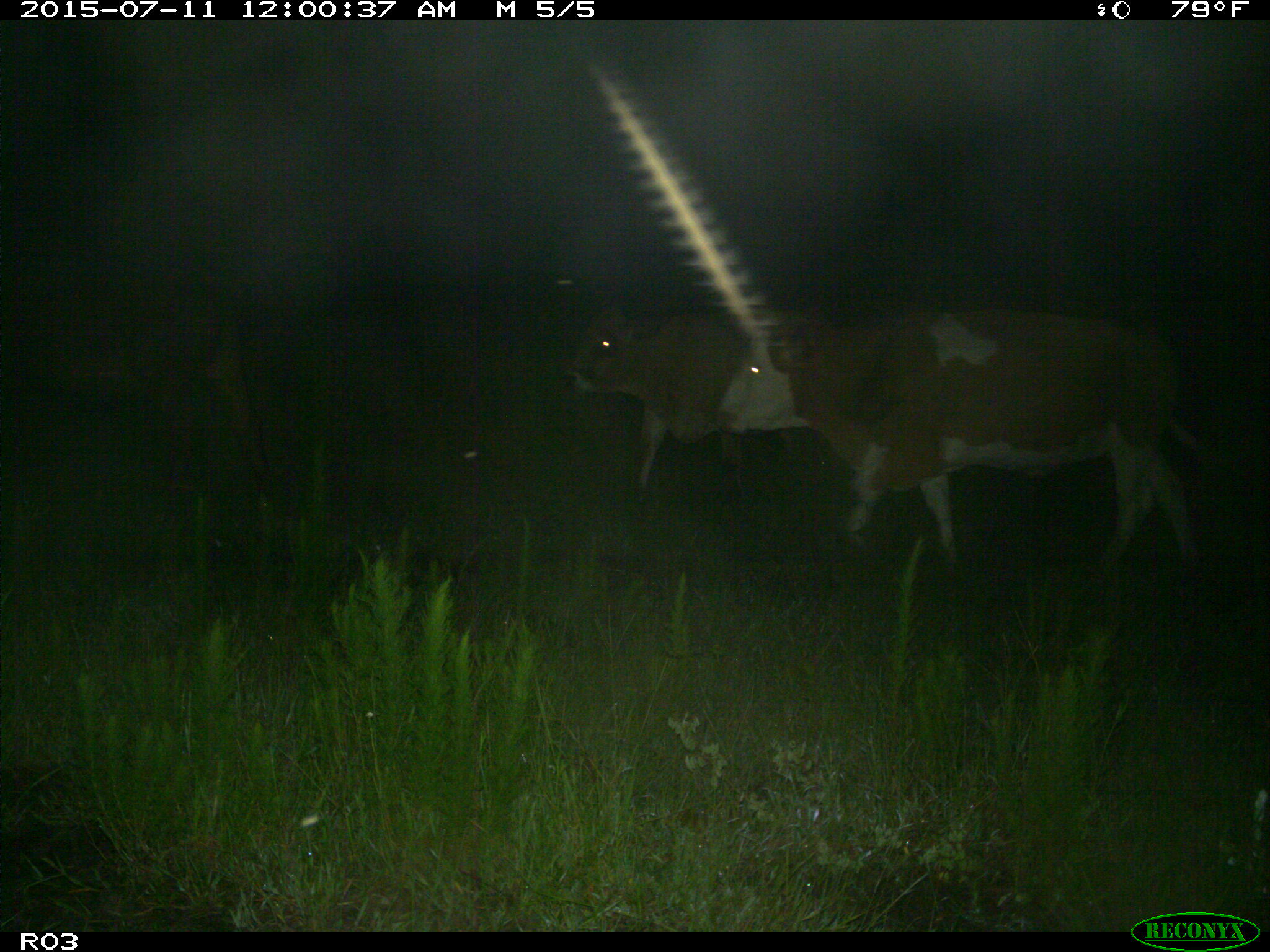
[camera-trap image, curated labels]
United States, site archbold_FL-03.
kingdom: Animalia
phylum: Chordata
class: Mammalia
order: Artiodactyla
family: Bovidae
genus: Bos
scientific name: Bos taurus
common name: domestic cow